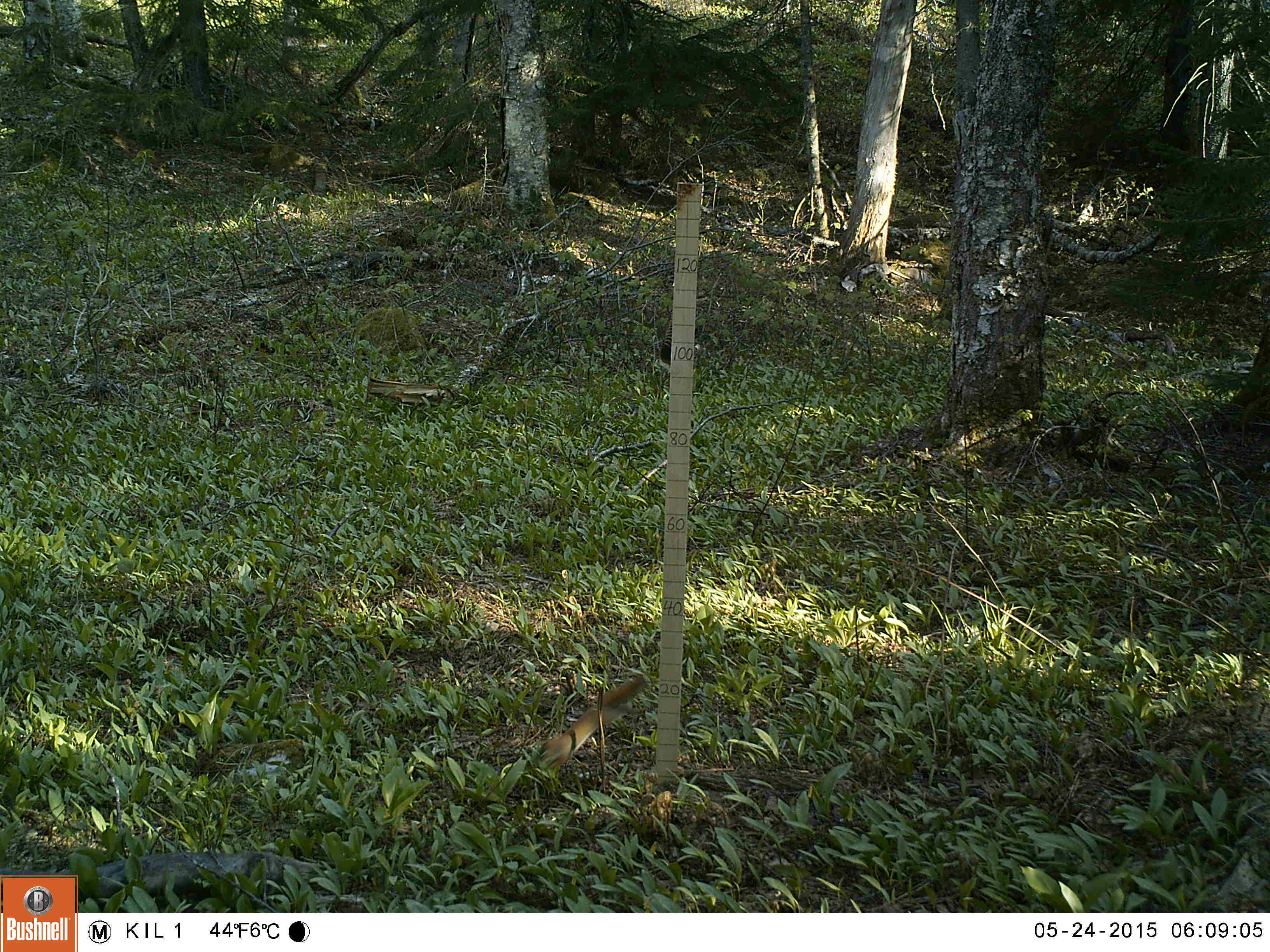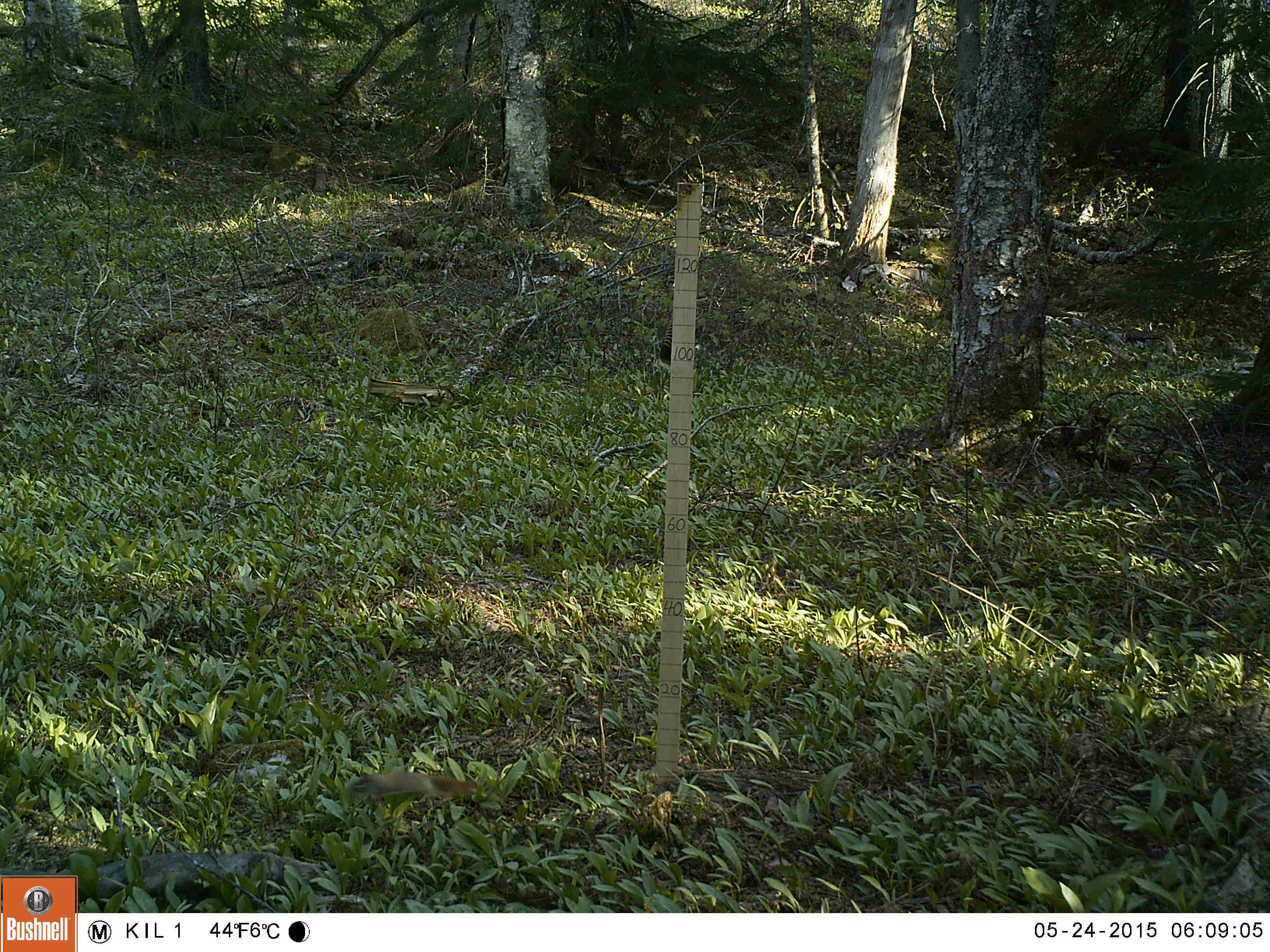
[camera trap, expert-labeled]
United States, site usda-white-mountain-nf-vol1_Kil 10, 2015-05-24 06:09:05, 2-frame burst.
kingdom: Animalia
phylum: Chordata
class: Mammalia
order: Rodentia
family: Sciuridae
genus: Tamiasciurus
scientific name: Tamiasciurus hudsonicus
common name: red squirrel